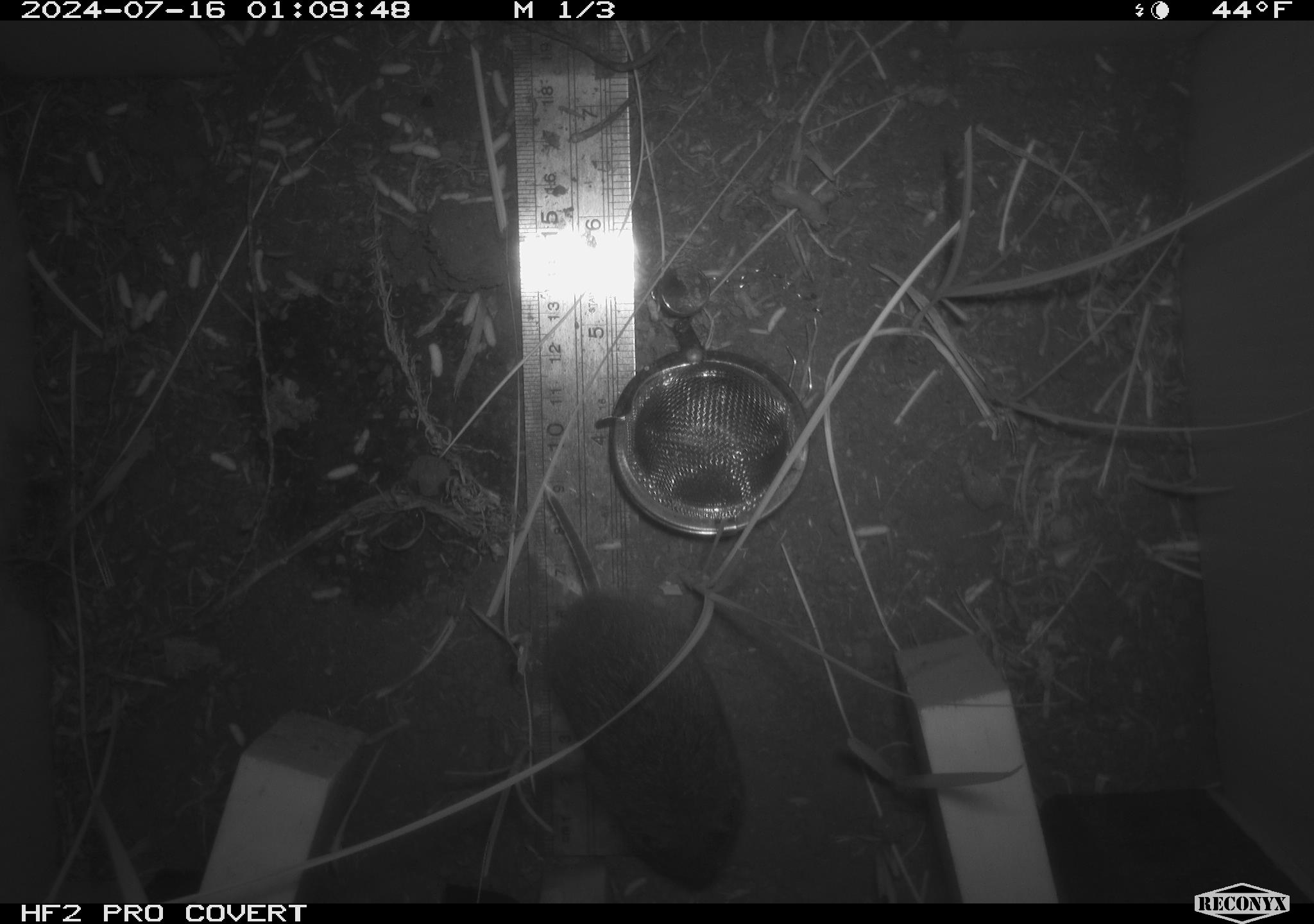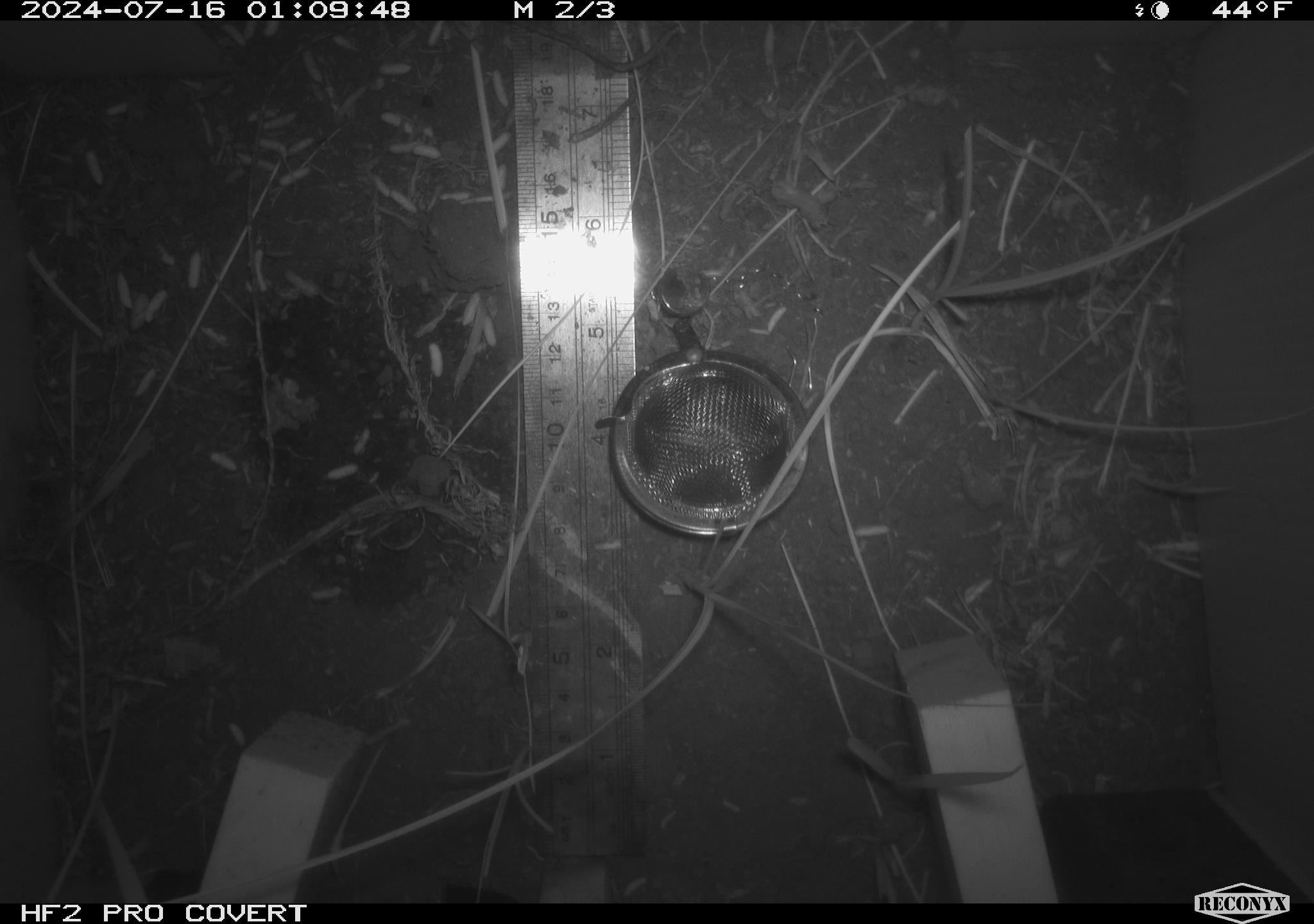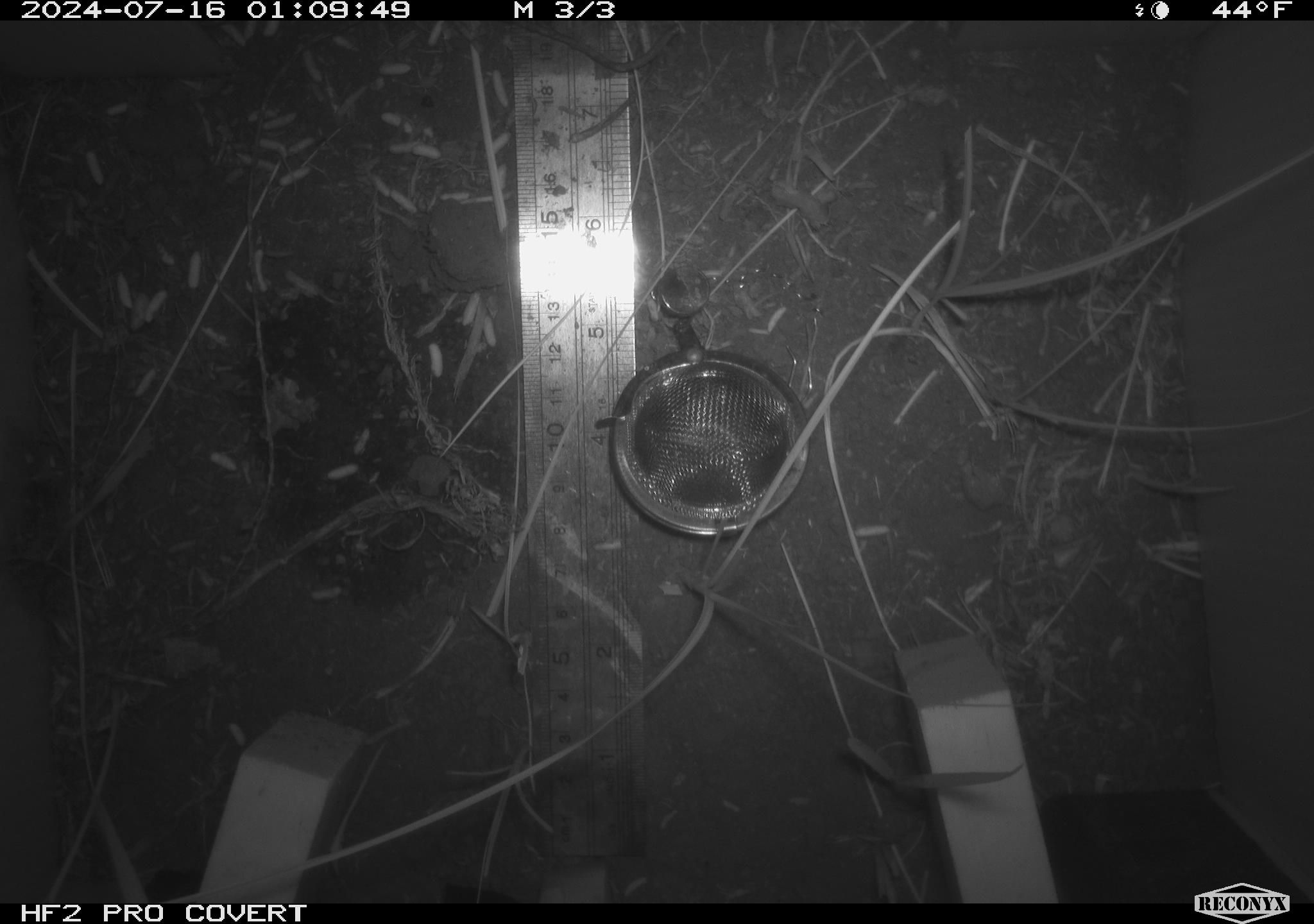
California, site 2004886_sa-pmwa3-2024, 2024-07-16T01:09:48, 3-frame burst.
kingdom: Animalia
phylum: Chordata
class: Mammalia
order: Rodentia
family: Cricetidae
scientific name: Arvicolinae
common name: voles, lemmings, and muskrats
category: arvicolinae subfamily